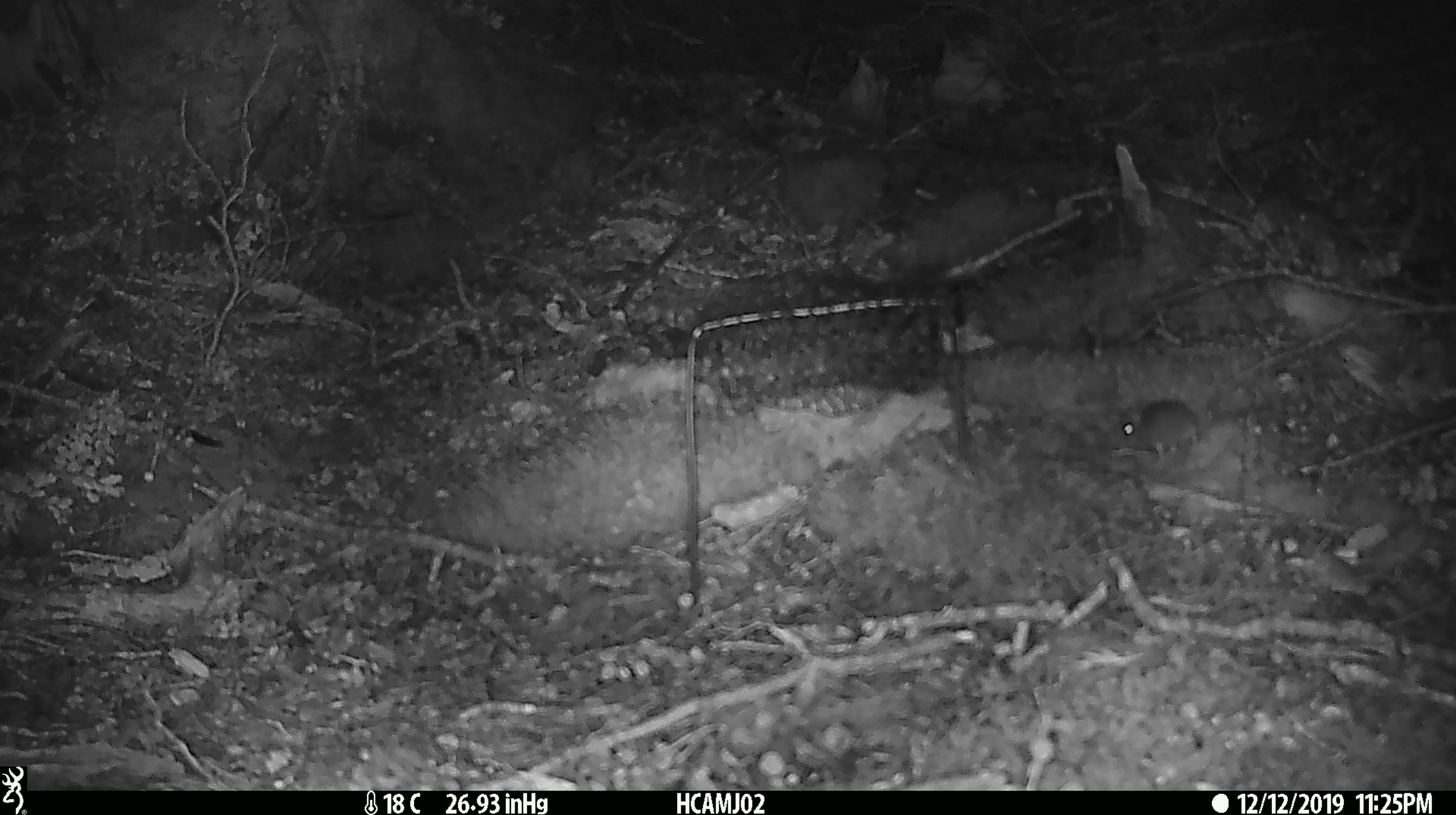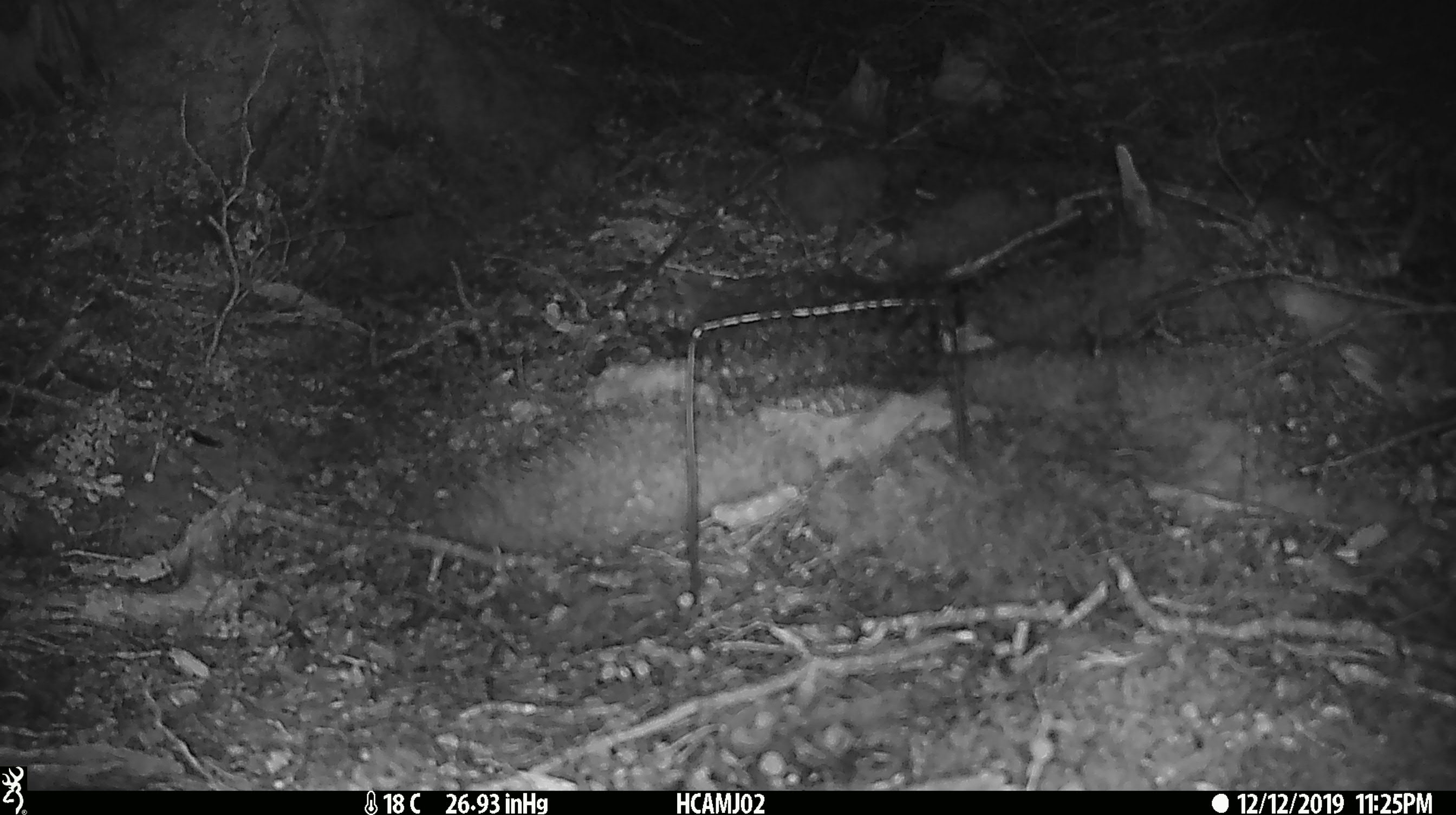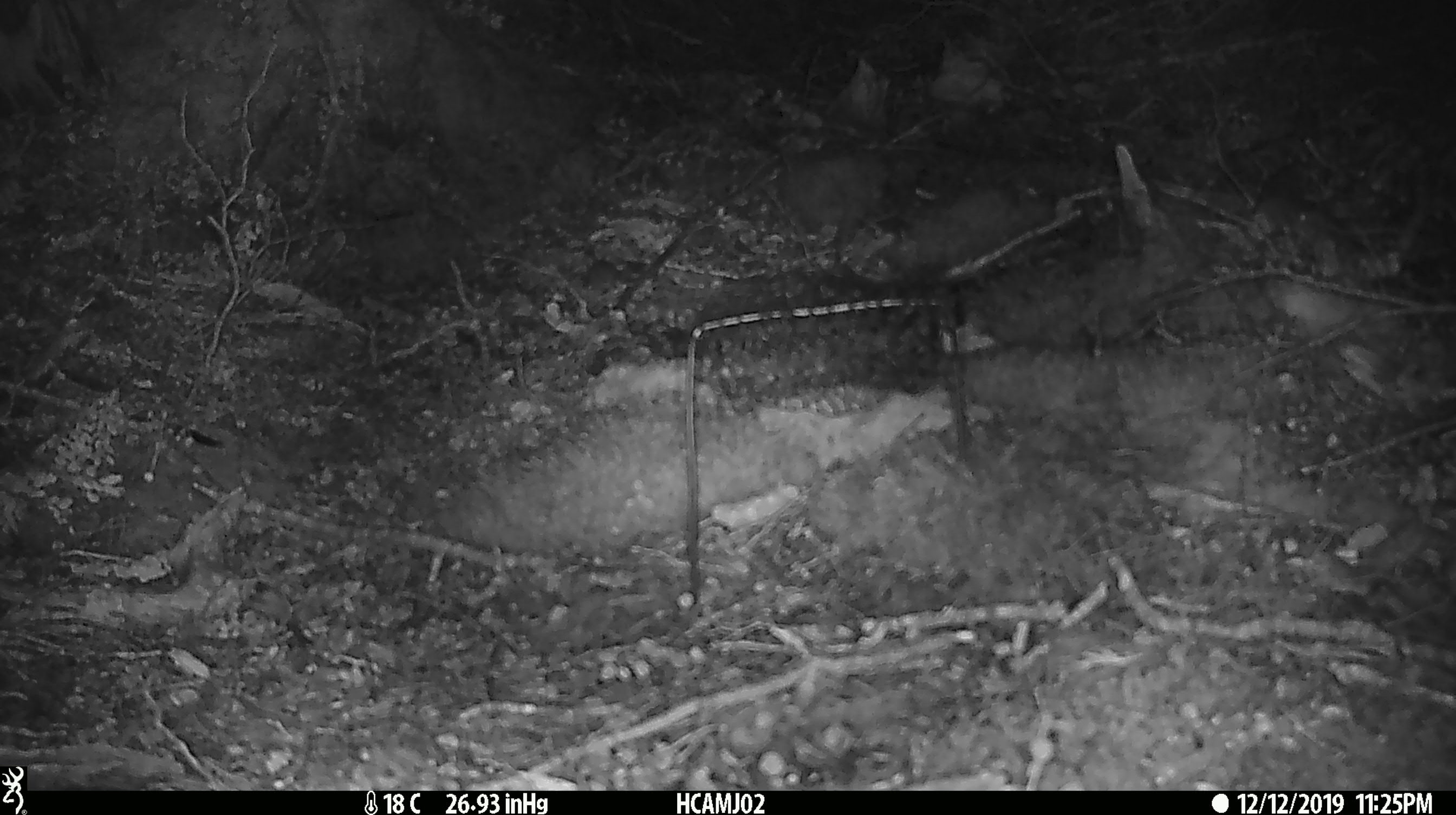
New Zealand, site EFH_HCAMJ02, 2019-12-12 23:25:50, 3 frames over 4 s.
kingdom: Animalia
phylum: Chordata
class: Mammalia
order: Rodentia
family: Muridae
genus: Mus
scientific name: Mus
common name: mouse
Mouse (Mus).